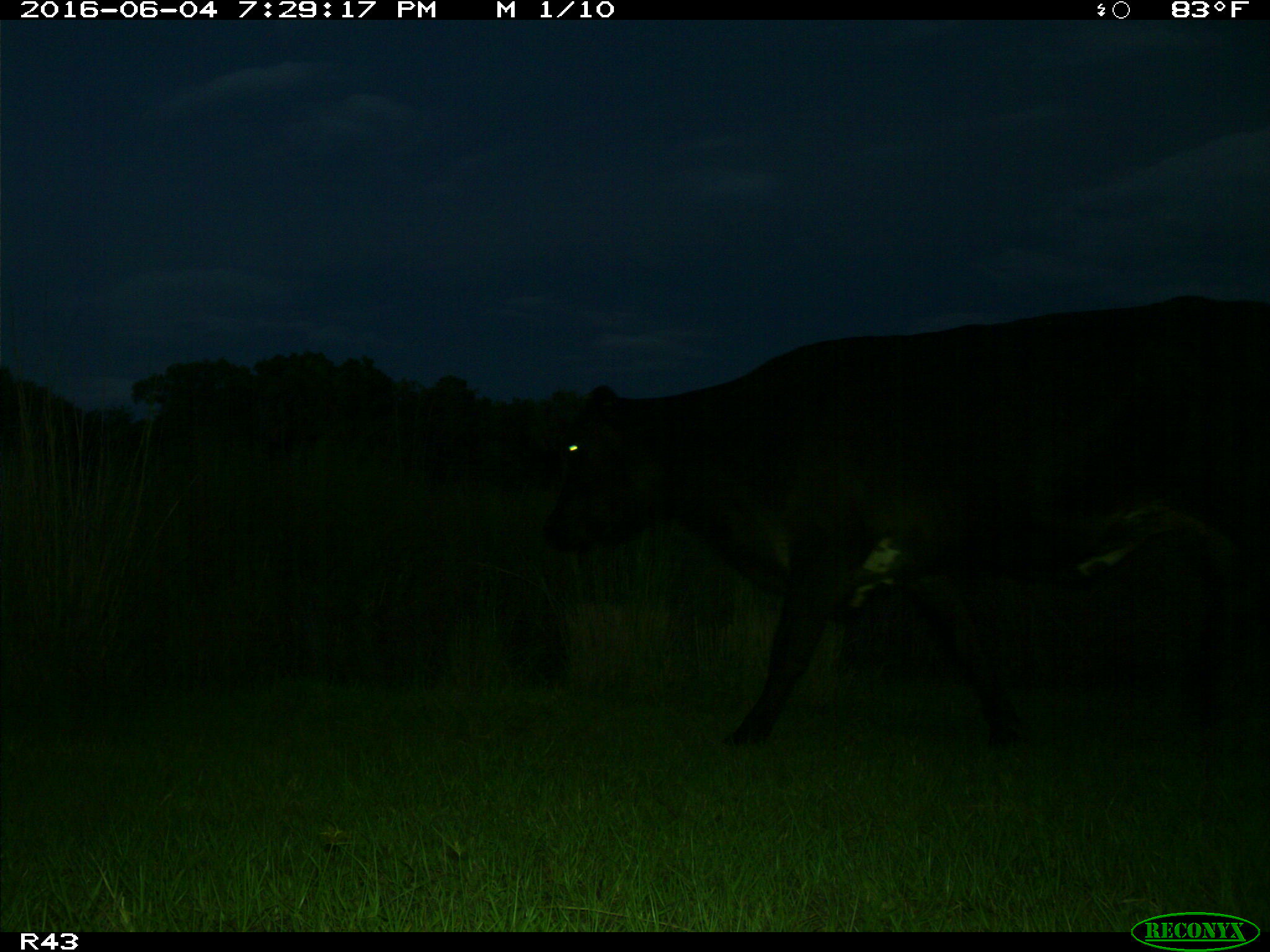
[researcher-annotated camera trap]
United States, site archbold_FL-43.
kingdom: Animalia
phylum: Chordata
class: Mammalia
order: Artiodactyla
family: Bovidae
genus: Bos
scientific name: Bos taurus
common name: domestic cow